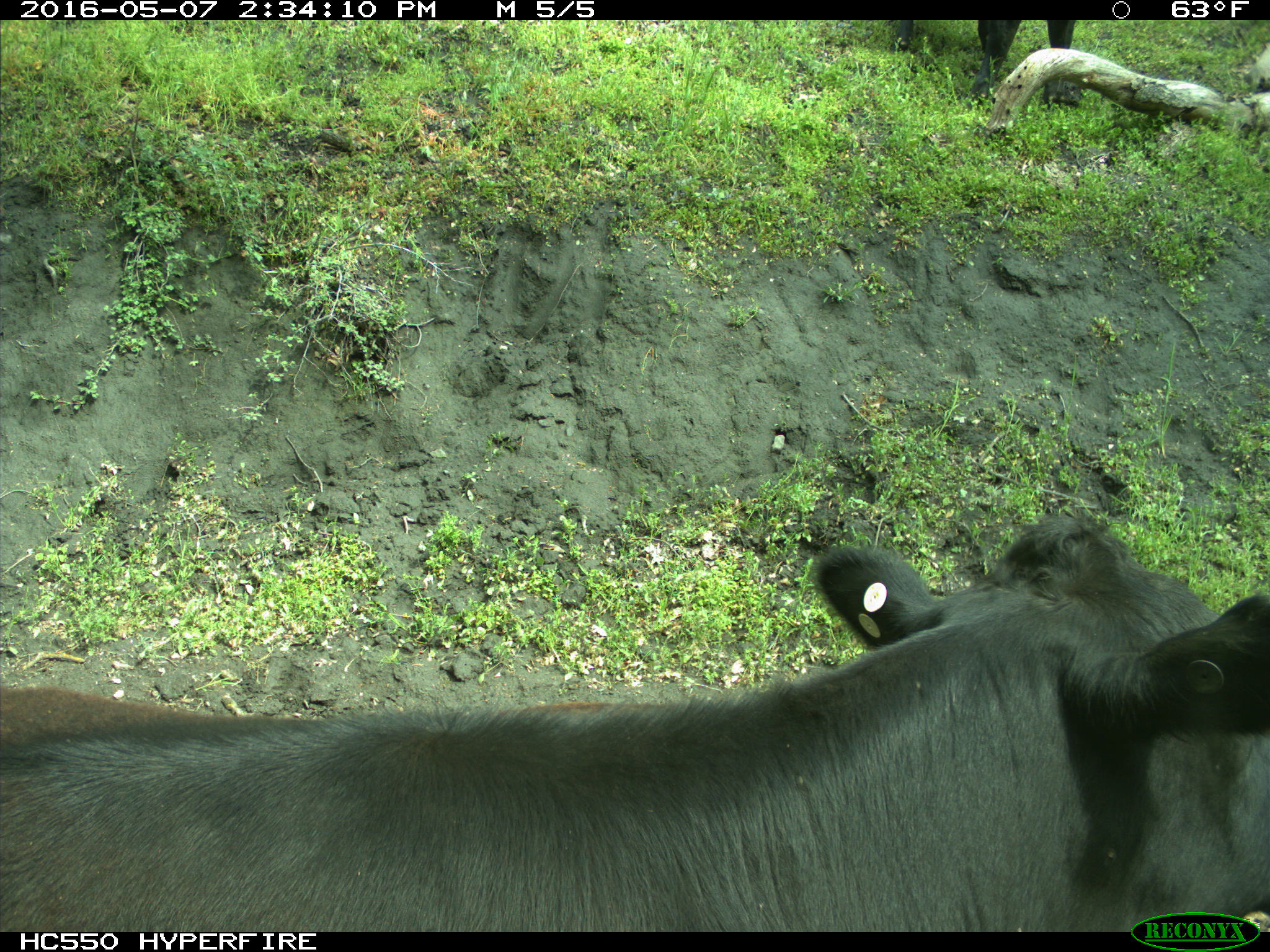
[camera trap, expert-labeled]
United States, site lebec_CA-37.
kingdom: Animalia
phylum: Chordata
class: Mammalia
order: Artiodactyla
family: Bovidae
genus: Bos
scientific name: Bos taurus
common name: domestic cow